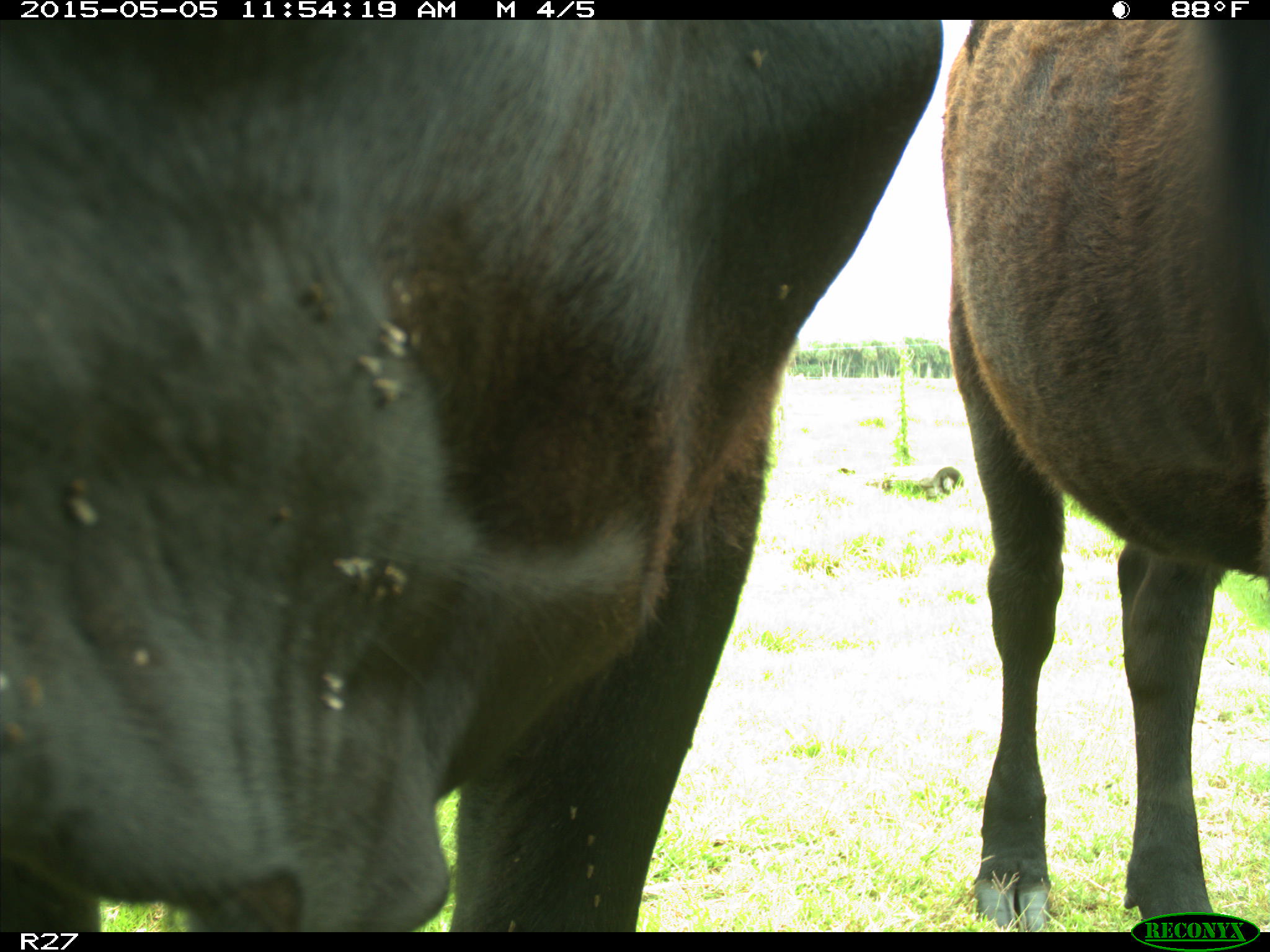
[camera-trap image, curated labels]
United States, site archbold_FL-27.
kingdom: Animalia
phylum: Chordata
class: Mammalia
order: Artiodactyla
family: Bovidae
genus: Bos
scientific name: Bos taurus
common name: domestic cow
Bos taurus (domestic cow).